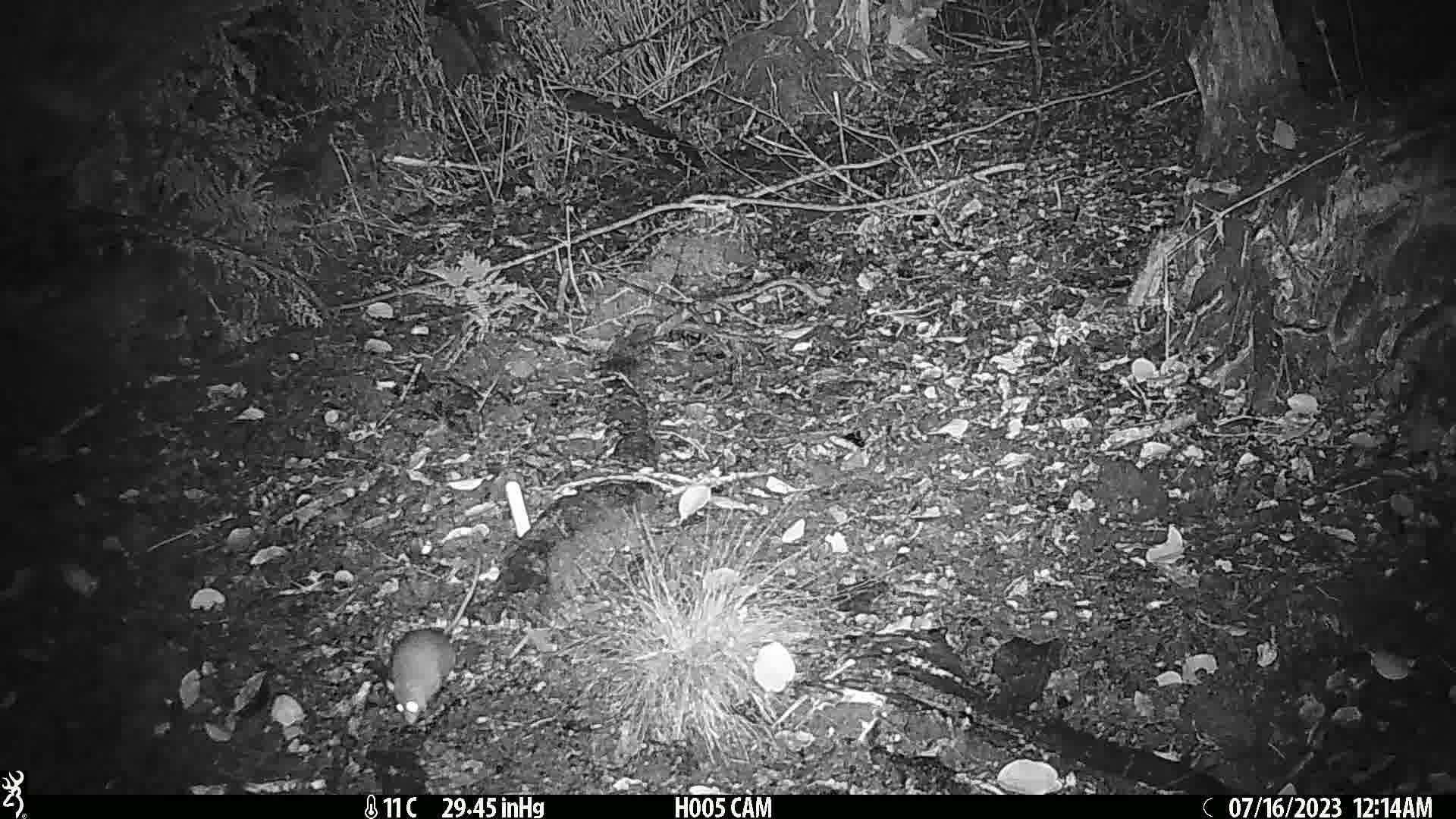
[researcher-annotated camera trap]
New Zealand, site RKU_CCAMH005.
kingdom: Animalia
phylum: Chordata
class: Mammalia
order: Rodentia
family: Muridae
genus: Rattus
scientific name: Rattus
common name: rat